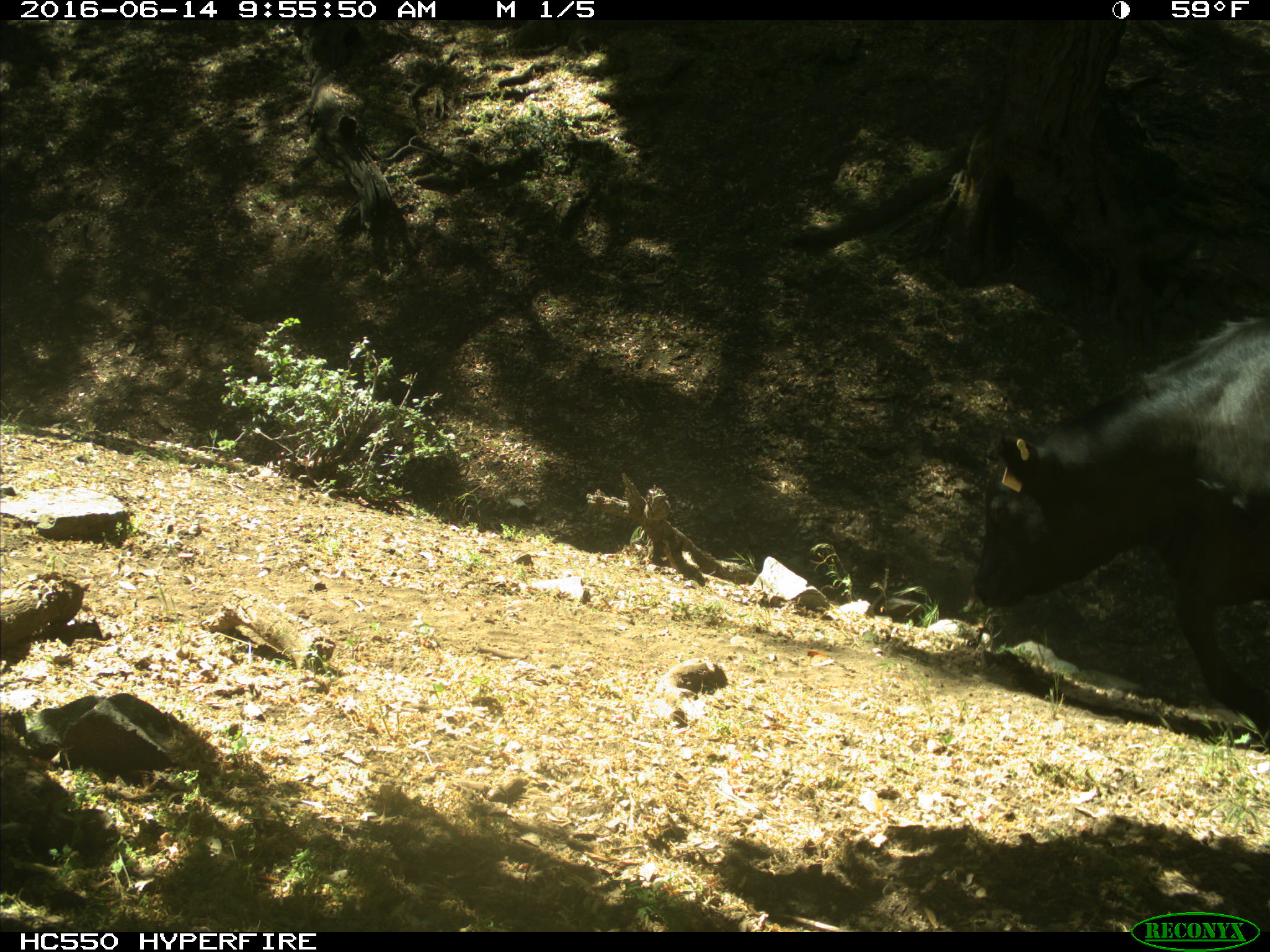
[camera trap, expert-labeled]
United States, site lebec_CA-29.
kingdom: Animalia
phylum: Chordata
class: Mammalia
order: Artiodactyla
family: Bovidae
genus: Bos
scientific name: Bos taurus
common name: domestic cow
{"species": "Bos taurus (domestic cow)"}